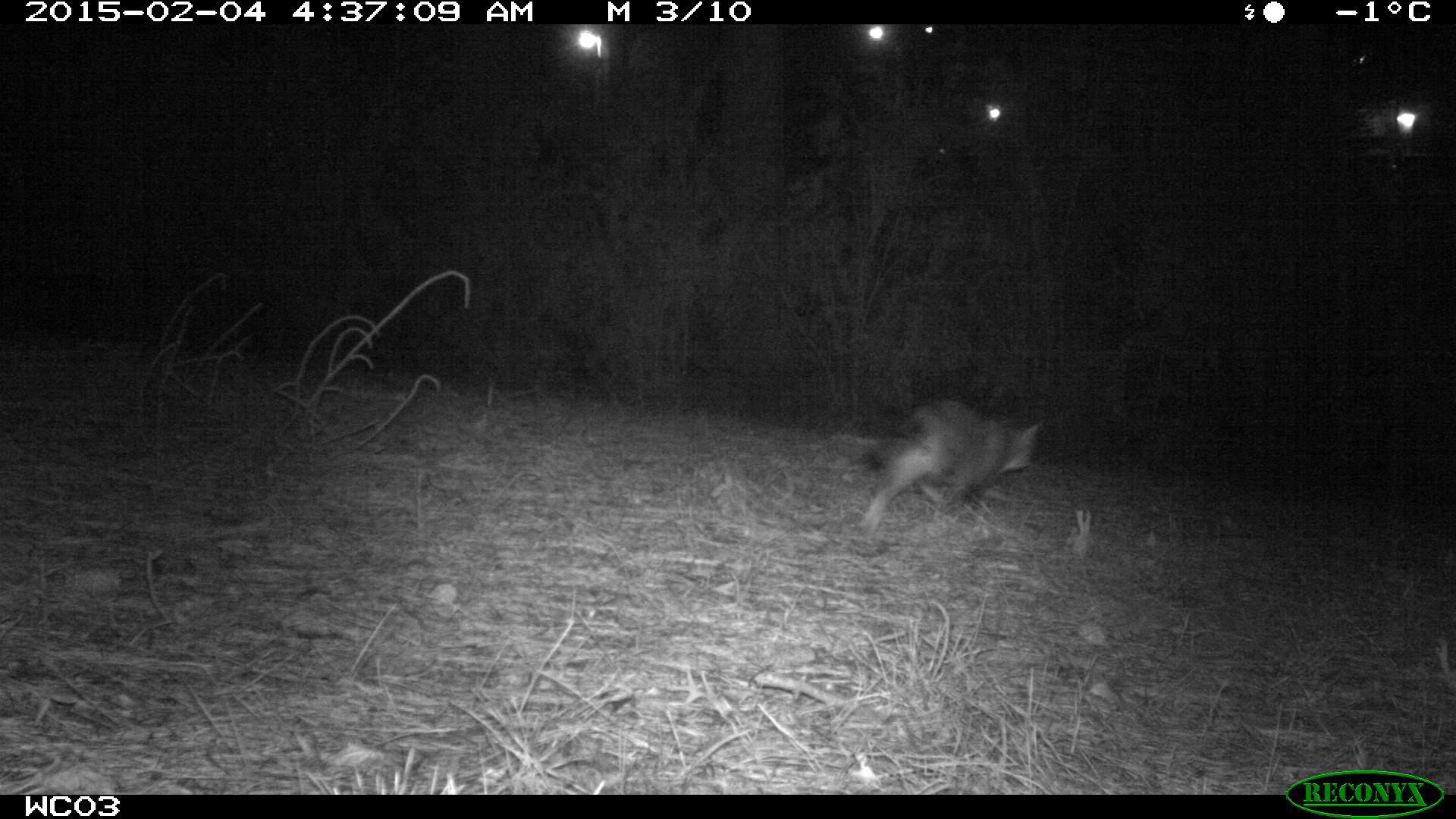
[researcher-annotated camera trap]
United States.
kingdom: Animalia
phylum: Chordata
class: Mammalia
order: Carnivora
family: Felidae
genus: Felis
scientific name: Felis catus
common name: domestic cat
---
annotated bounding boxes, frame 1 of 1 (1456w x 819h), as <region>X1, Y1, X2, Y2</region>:
Domestic Cat: <region>837, 382, 1055, 539</region>